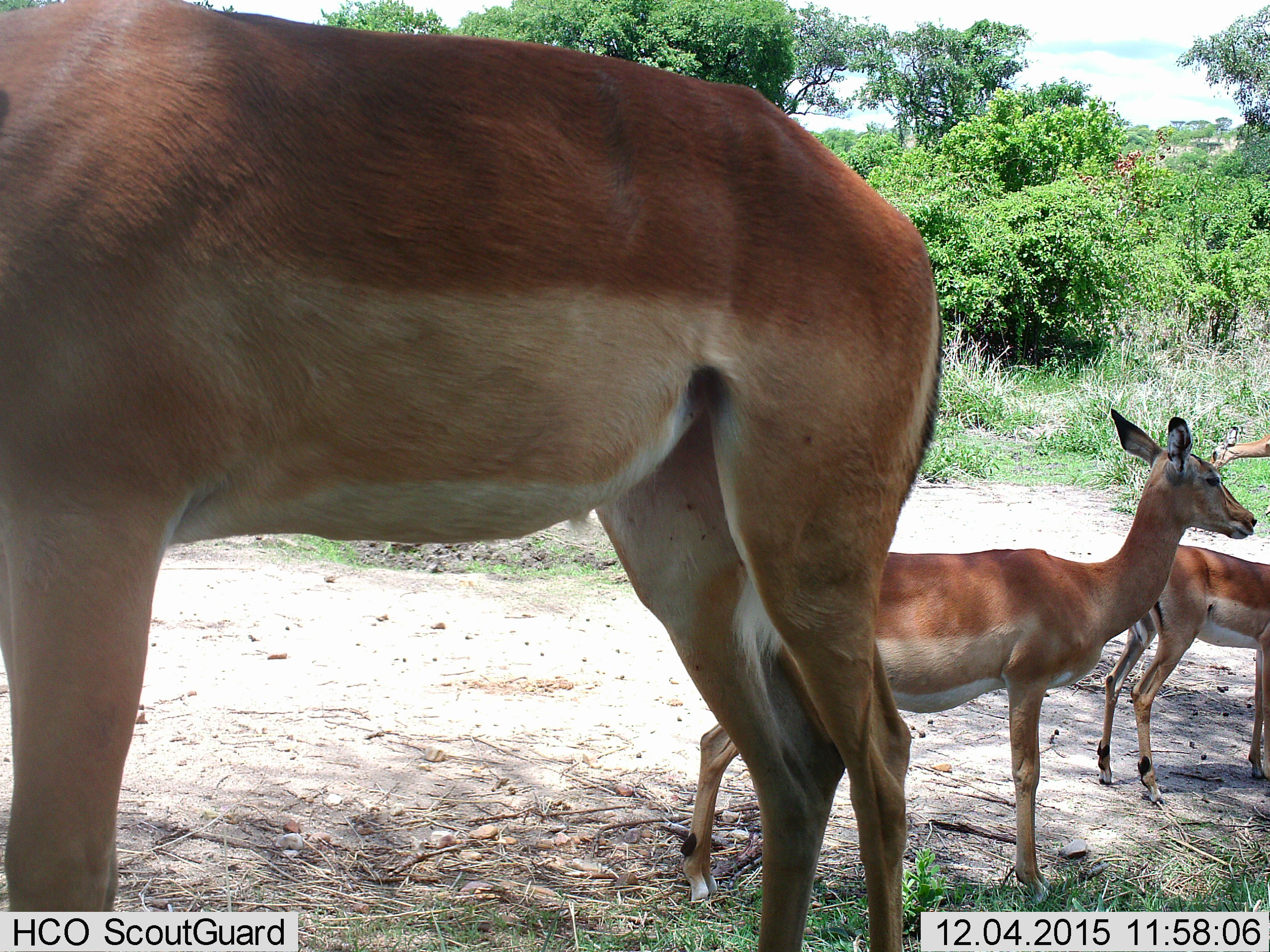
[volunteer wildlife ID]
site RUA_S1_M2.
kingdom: Animalia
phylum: Chordata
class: Mammalia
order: Artiodactyla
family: Bovidae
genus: Aepyceros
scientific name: Aepyceros melampus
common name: impala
Impala (Aepyceros melampus), count 4. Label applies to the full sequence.